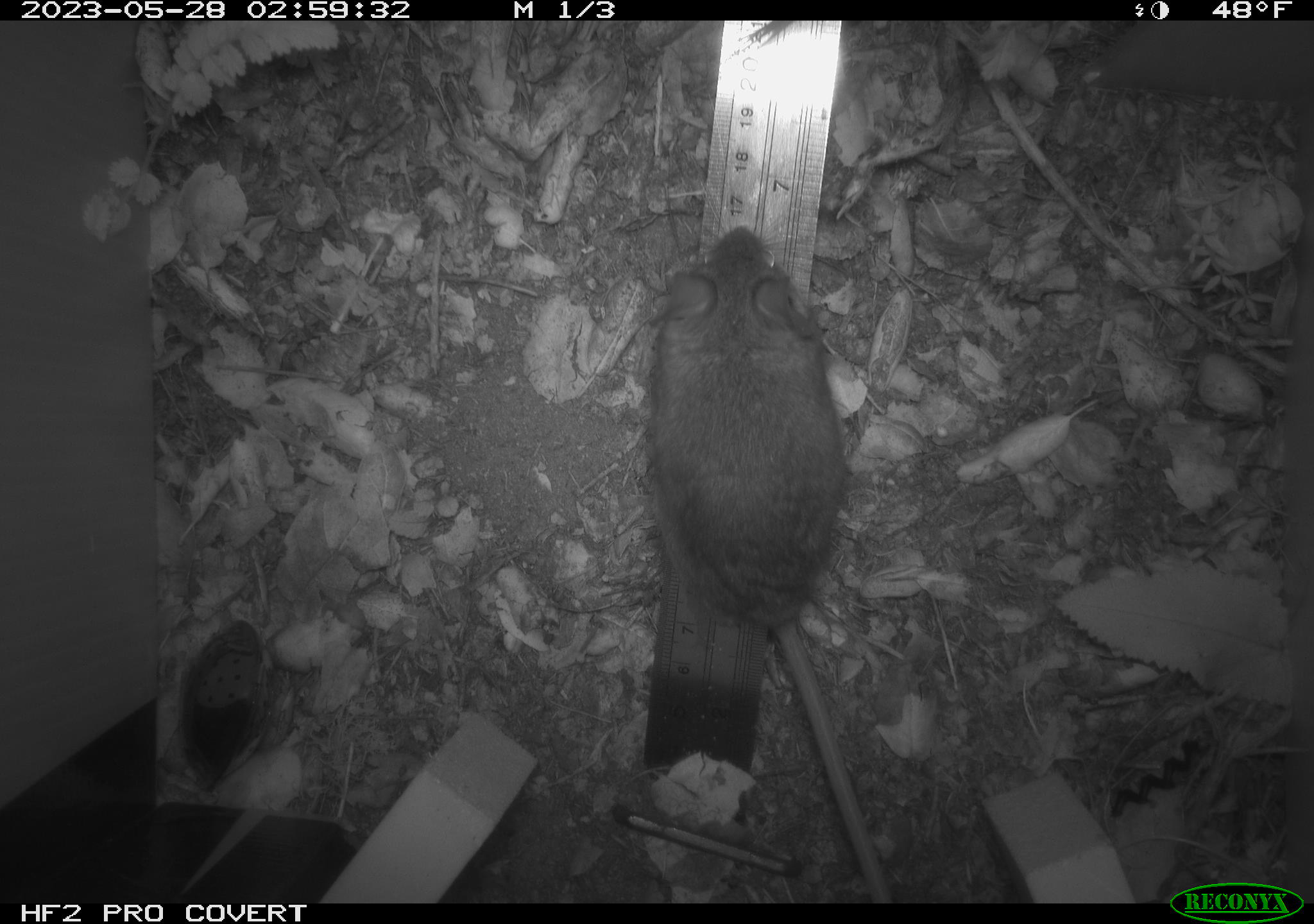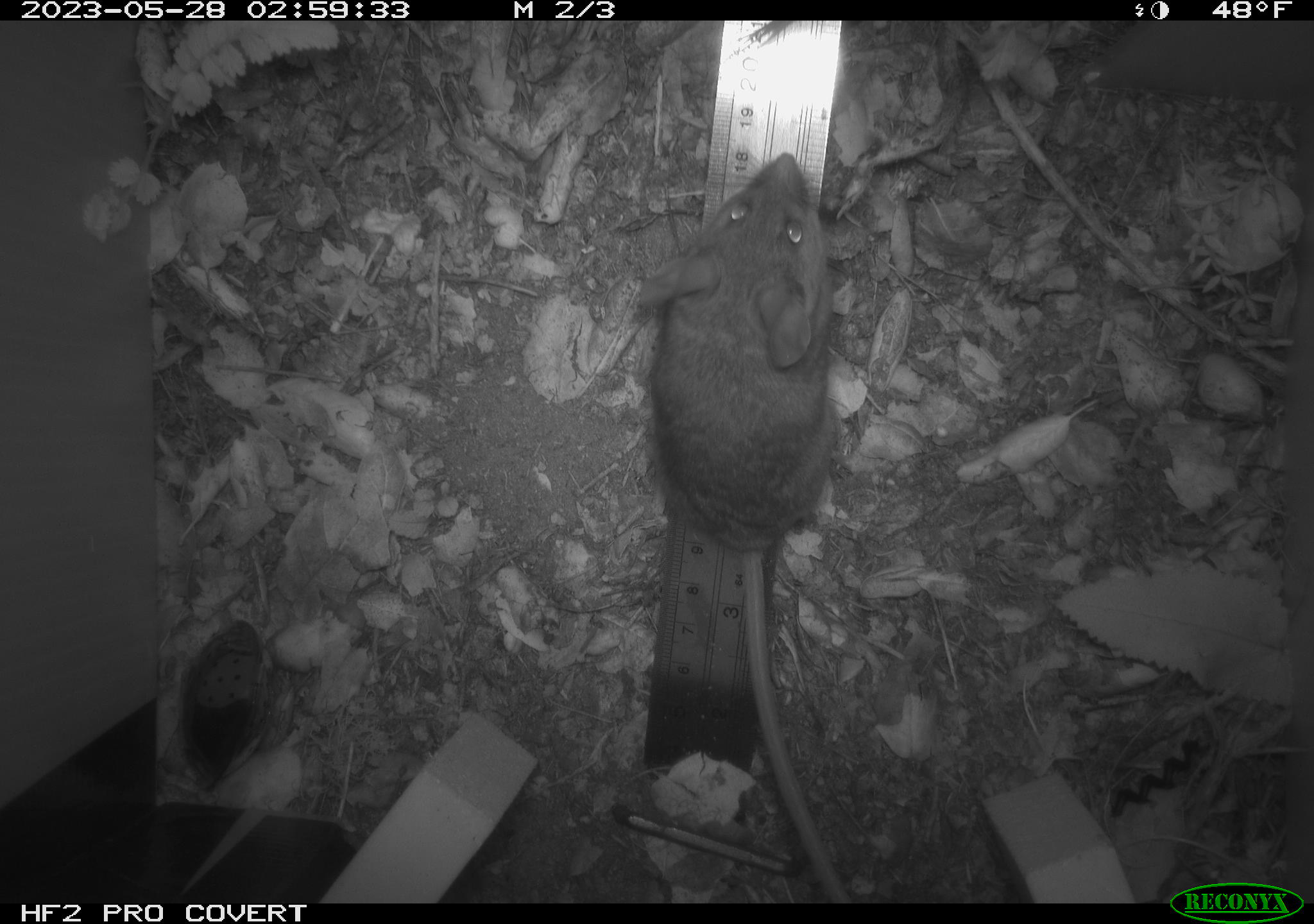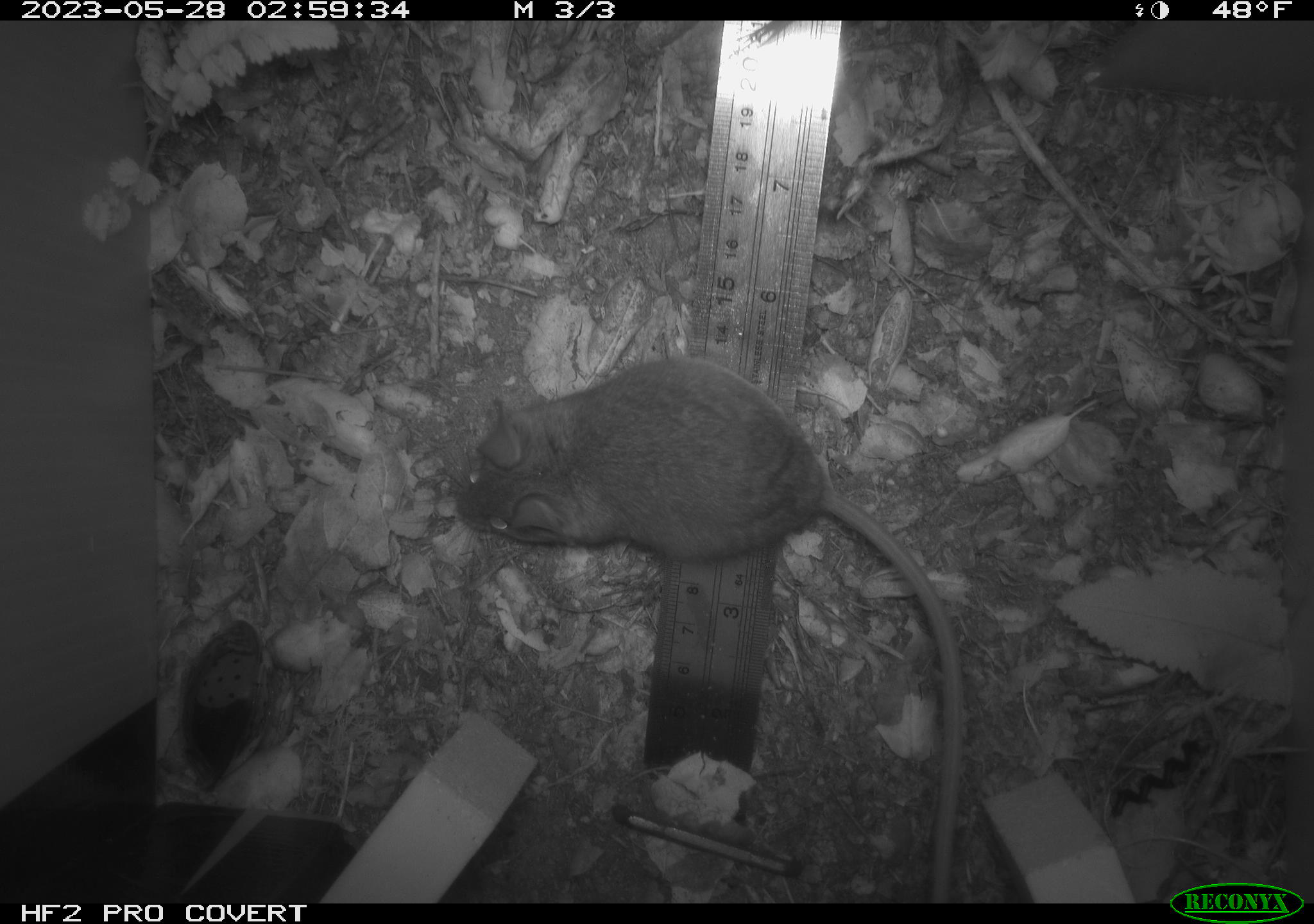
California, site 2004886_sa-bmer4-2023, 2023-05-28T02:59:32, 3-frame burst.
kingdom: Animalia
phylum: Chordata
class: Mammalia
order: Rodentia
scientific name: Rodentia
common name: mouse species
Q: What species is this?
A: Mouse species (Rodentia).